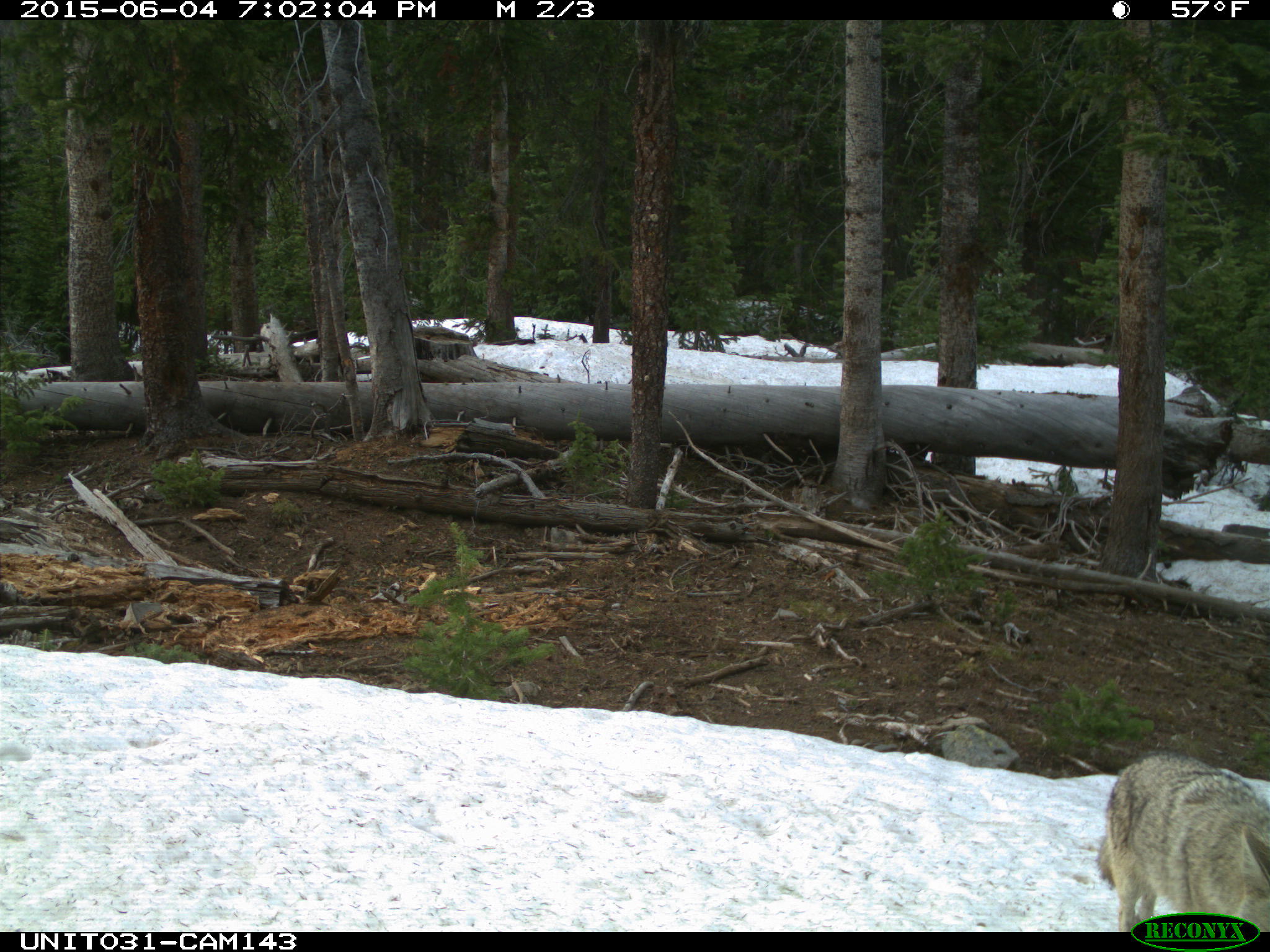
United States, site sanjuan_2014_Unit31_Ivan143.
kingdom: Animalia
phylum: Chordata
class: Mammalia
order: Carnivora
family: Canidae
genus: Canis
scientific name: Canis latrans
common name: coyote